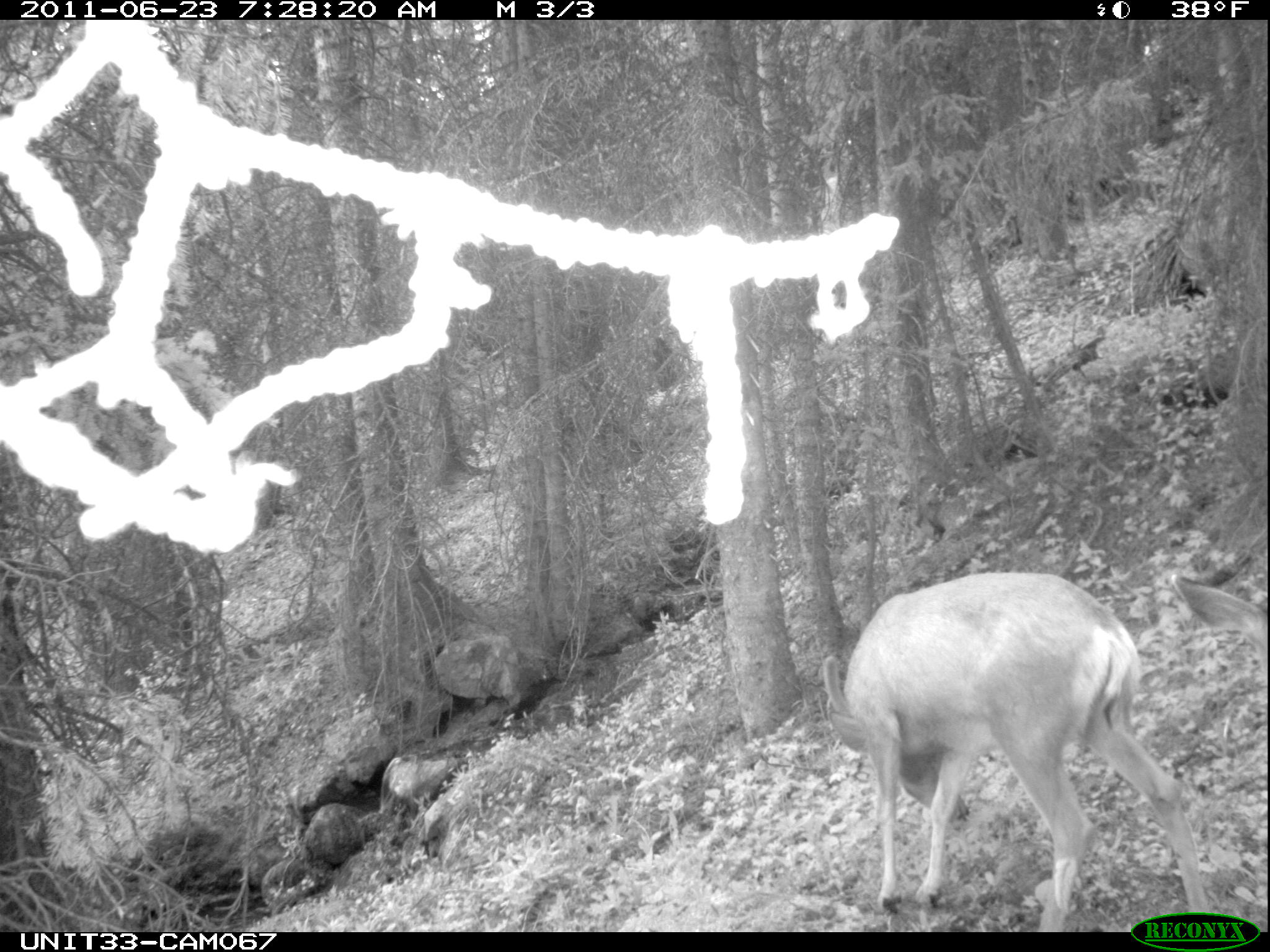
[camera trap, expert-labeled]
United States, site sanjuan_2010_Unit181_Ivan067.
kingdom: Animalia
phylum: Chordata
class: Mammalia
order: Artiodactyla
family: Cervidae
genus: Odocoileus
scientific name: Odocoileus hemionus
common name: mule deer